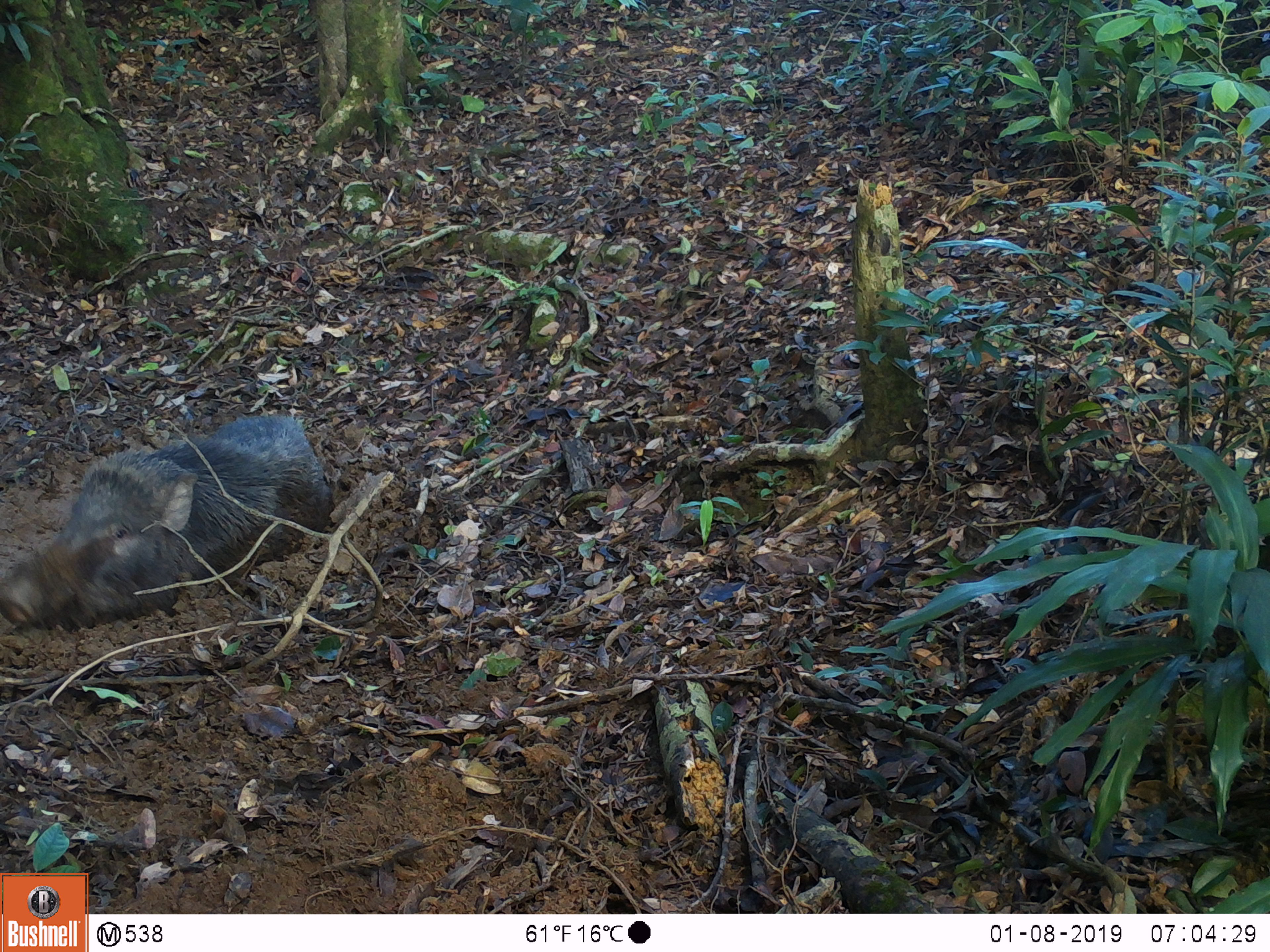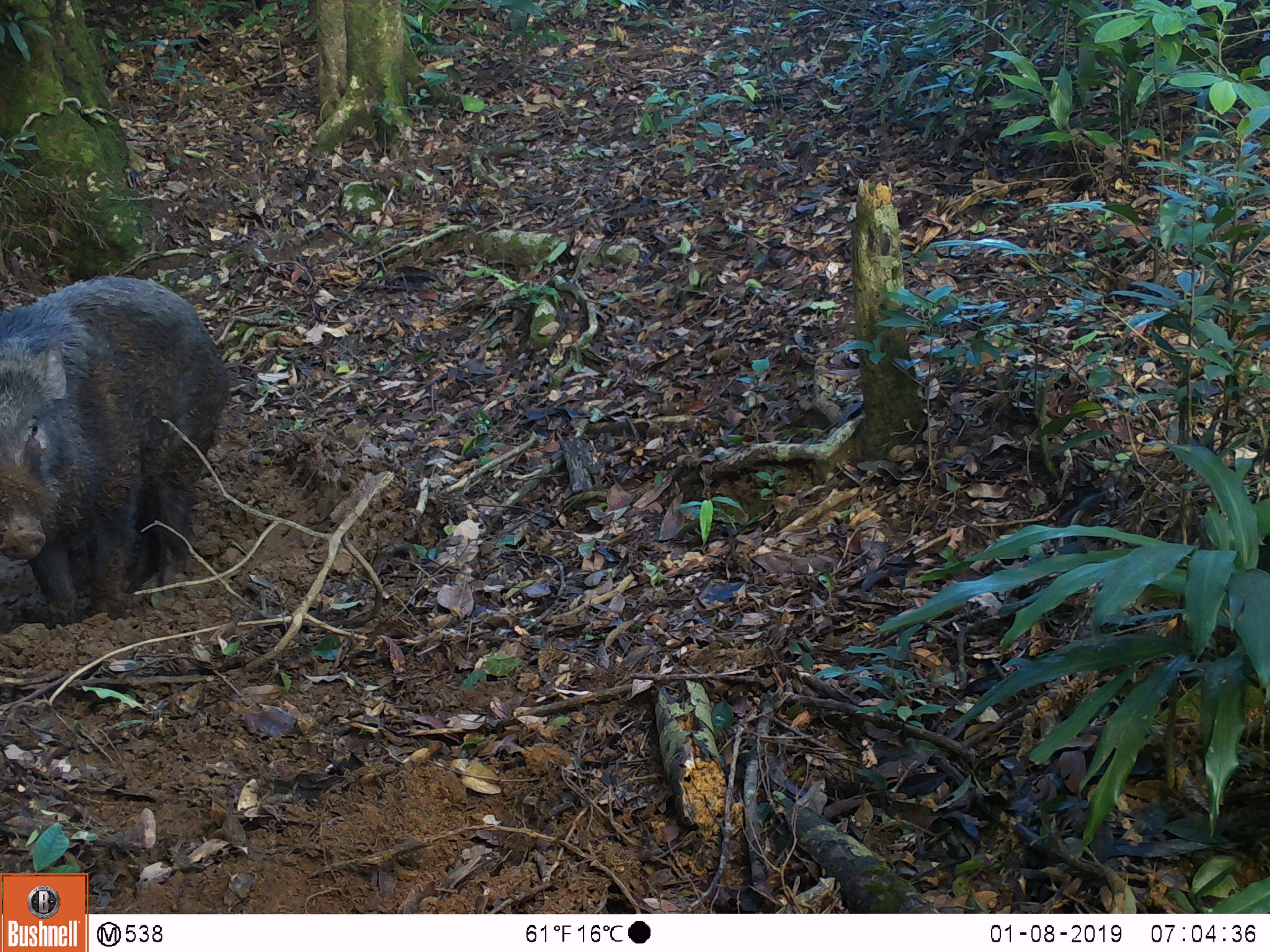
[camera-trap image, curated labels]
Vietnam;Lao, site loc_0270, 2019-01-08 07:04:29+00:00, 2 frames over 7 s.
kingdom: Animalia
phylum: Chordata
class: Mammalia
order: Artiodactyla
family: Suidae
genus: Sus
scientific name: Sus scrofa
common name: eurasian wild pig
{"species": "eurasian wild pig (Sus scrofa)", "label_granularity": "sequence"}